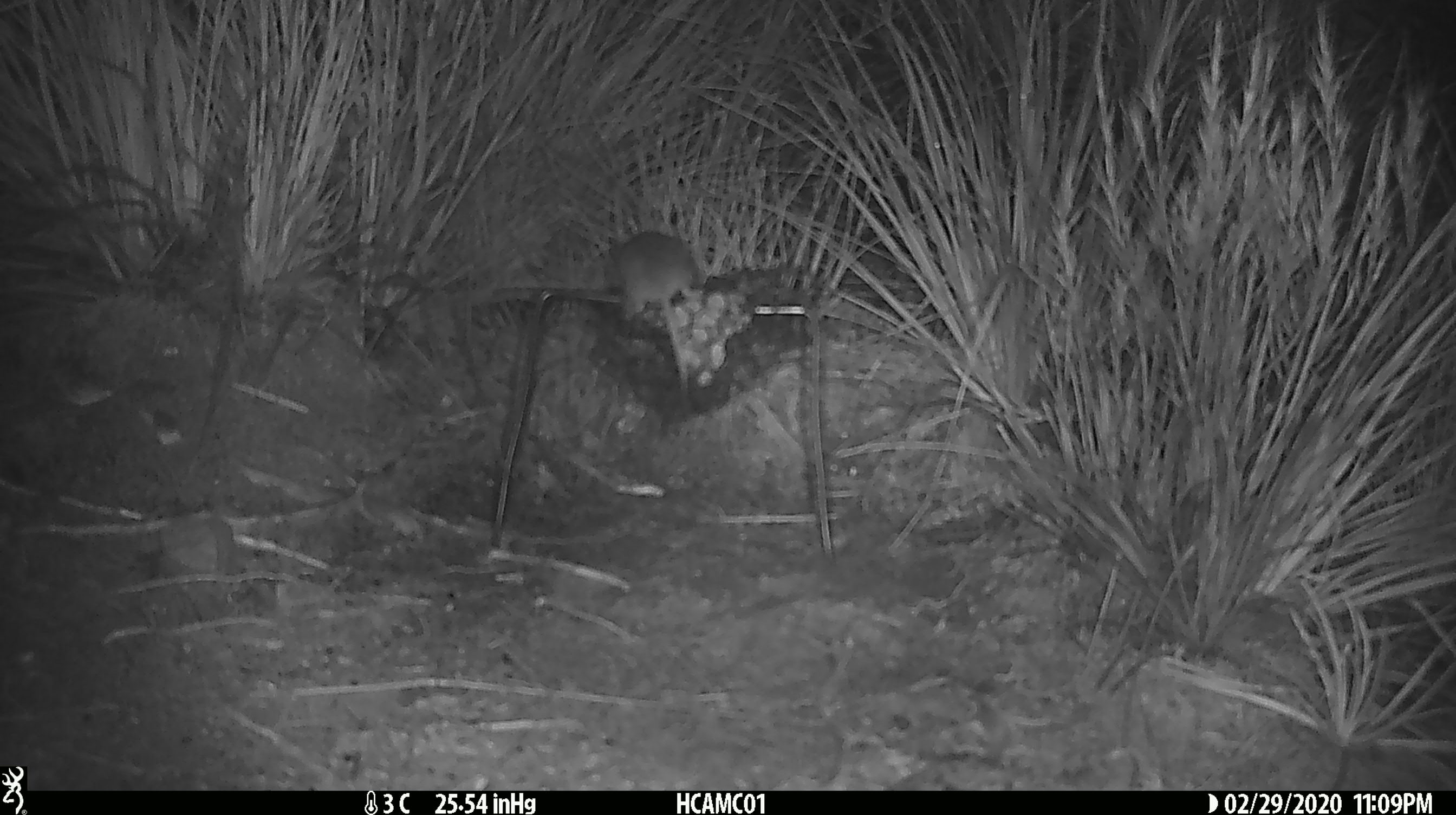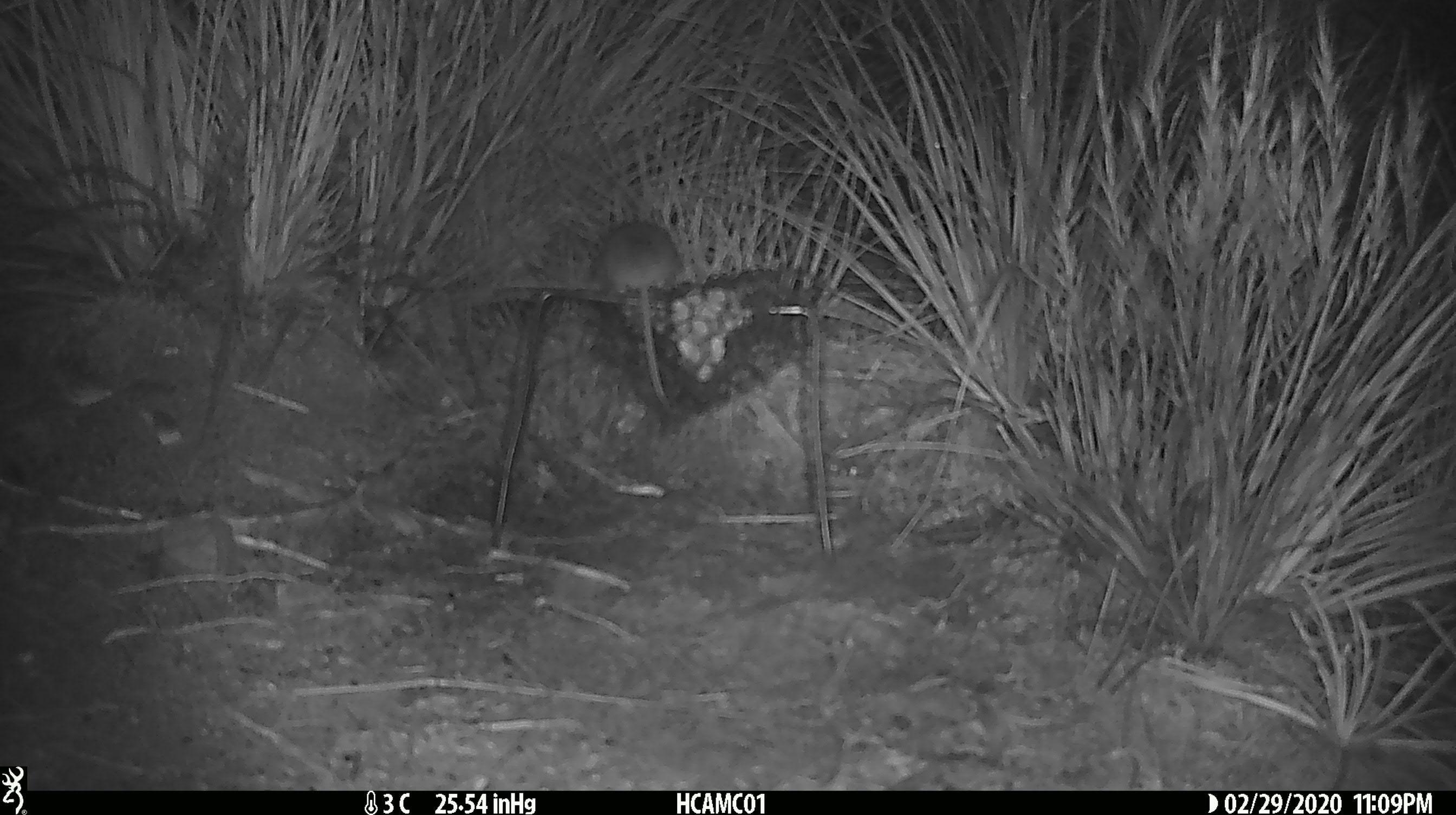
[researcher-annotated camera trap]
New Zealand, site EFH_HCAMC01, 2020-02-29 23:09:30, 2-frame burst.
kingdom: Animalia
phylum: Chordata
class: Mammalia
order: Rodentia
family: Muridae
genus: Mus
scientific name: Mus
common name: mouse